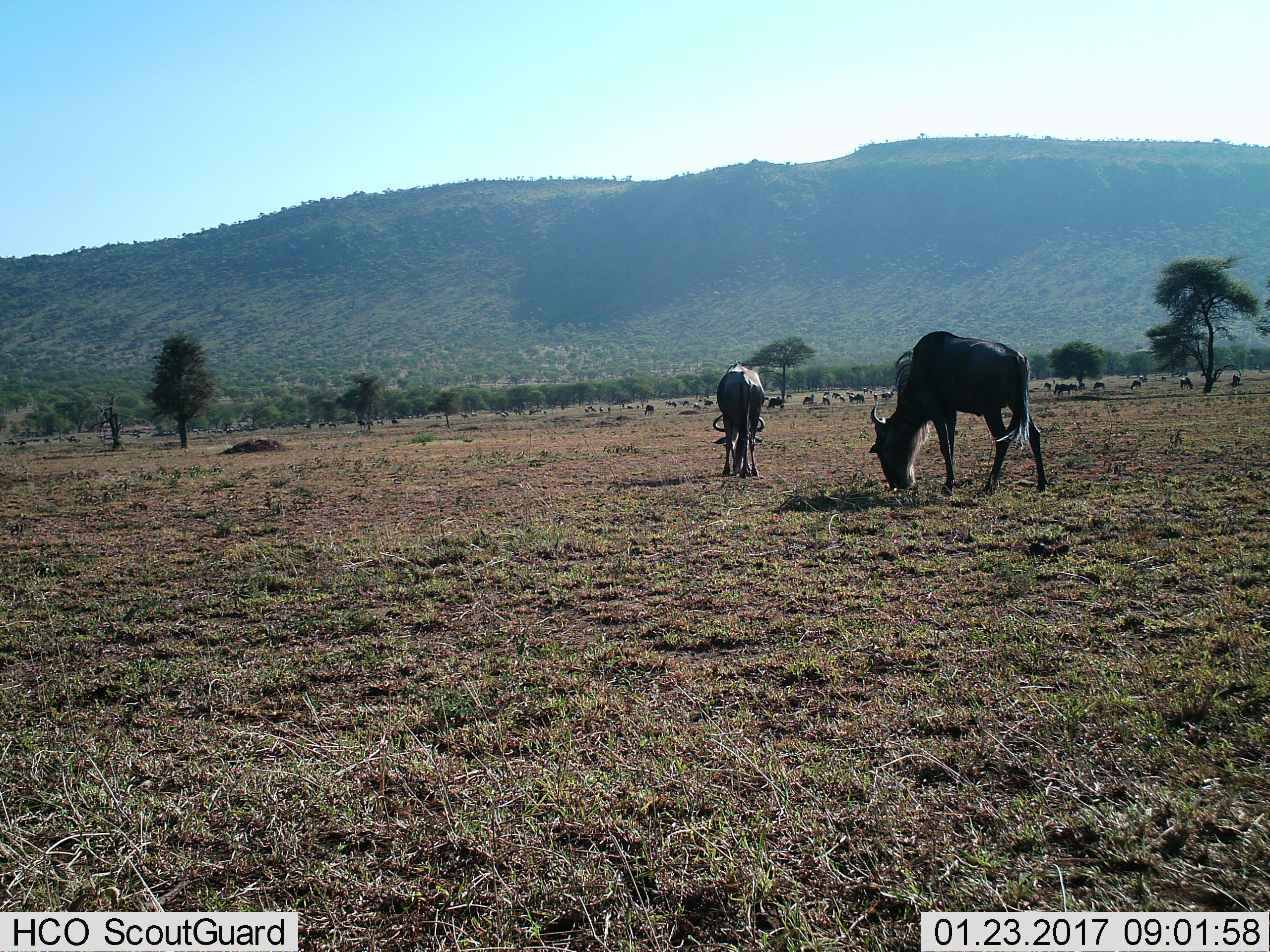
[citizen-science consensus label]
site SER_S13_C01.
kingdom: Animalia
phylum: Chordata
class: Mammalia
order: Artiodactyla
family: Bovidae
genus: Connochaetes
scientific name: Connochaetes taurinus taurinus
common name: blue wildebeest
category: wildebeestblue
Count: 2.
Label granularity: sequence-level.